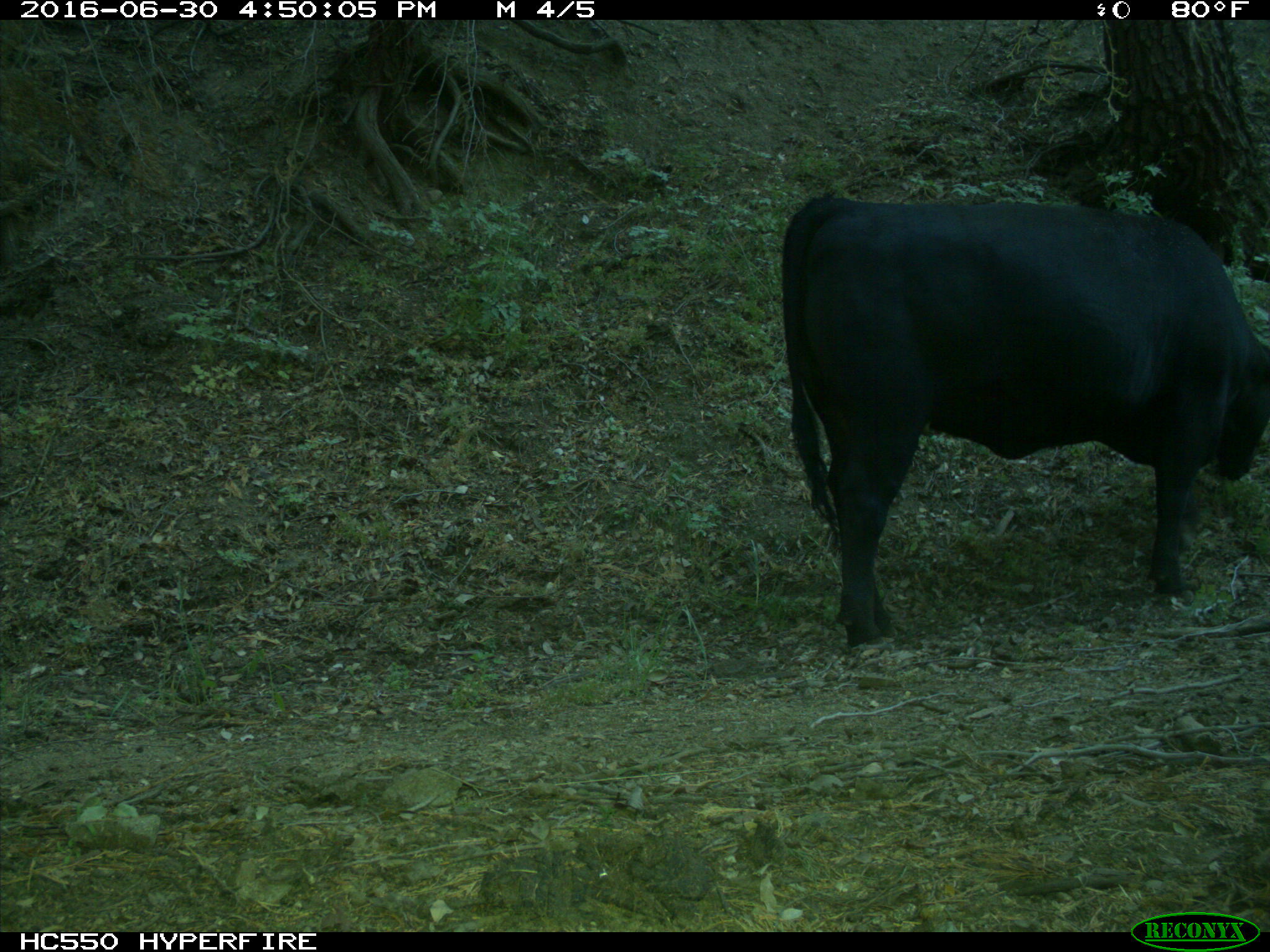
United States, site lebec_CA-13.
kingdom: Animalia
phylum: Chordata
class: Mammalia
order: Artiodactyla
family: Bovidae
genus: Bos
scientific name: Bos taurus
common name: domestic cow